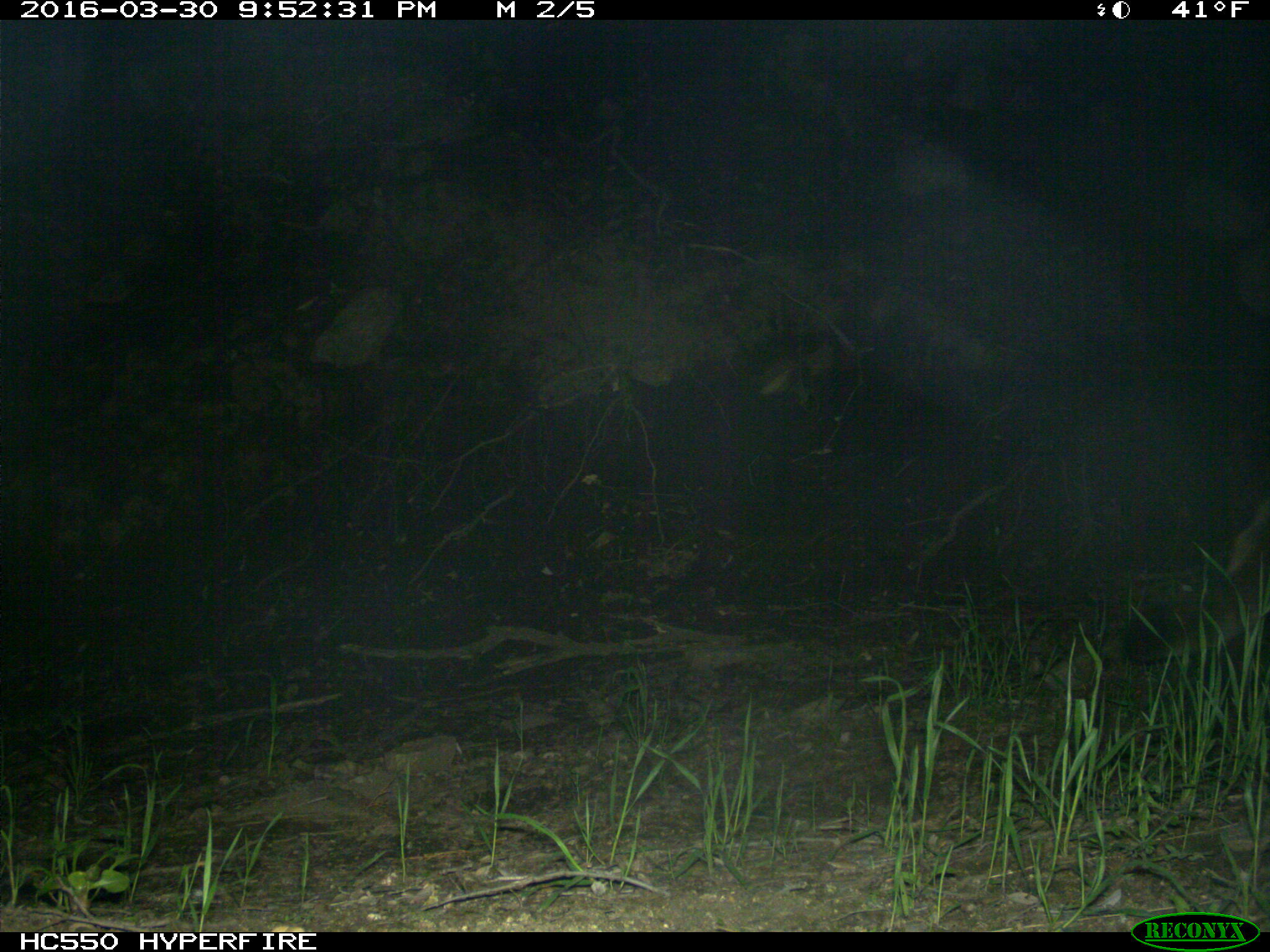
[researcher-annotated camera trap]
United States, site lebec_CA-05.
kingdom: Animalia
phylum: Chordata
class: Mammalia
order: Carnivora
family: Felidae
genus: Puma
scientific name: Puma concolor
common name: mountain lion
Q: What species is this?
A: Puma concolor (mountain lion).